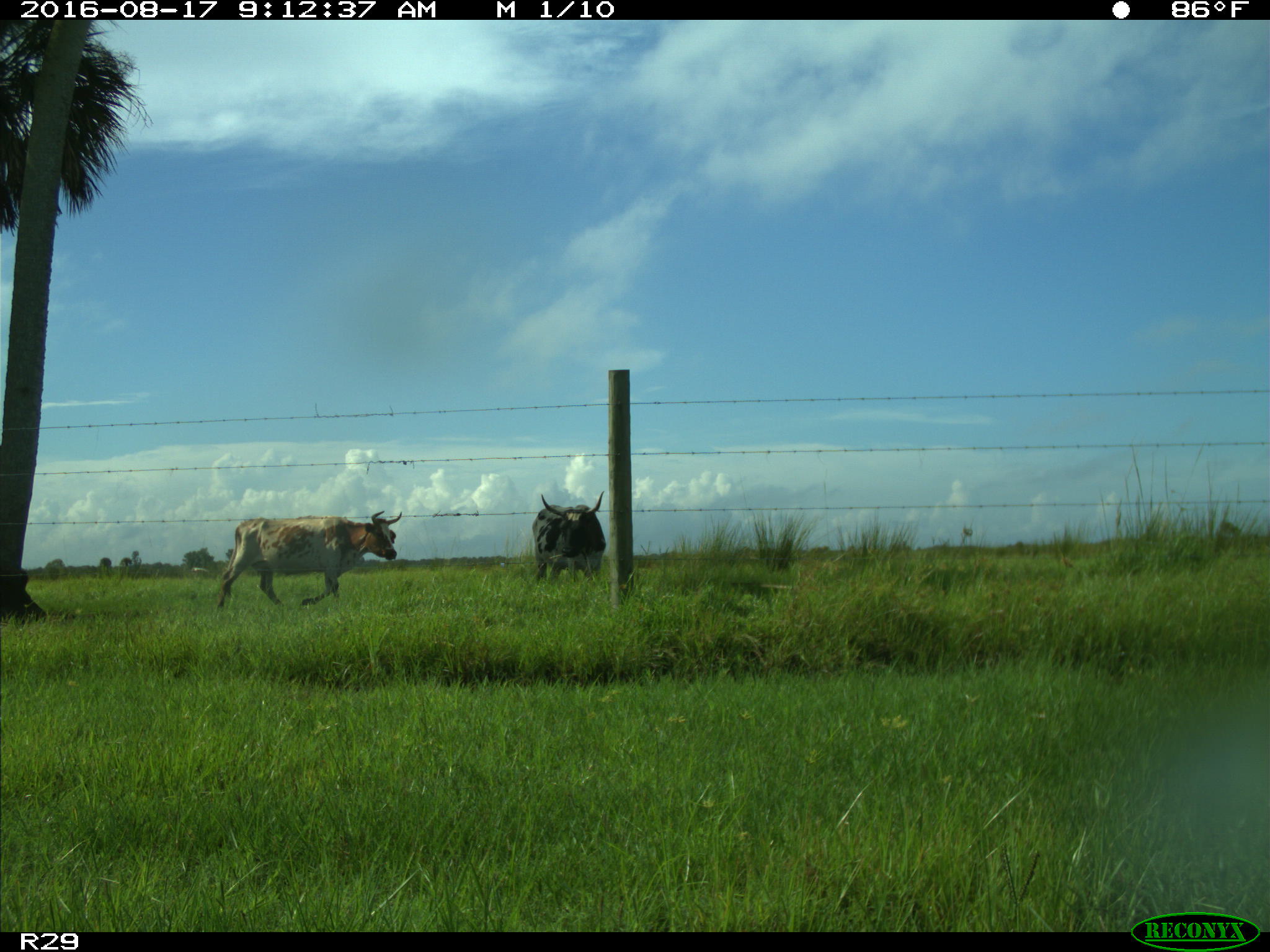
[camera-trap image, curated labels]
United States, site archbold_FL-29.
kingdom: Animalia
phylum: Chordata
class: Mammalia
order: Artiodactyla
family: Bovidae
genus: Bos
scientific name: Bos taurus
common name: domestic cow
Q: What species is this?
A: Bos taurus (domestic cow).